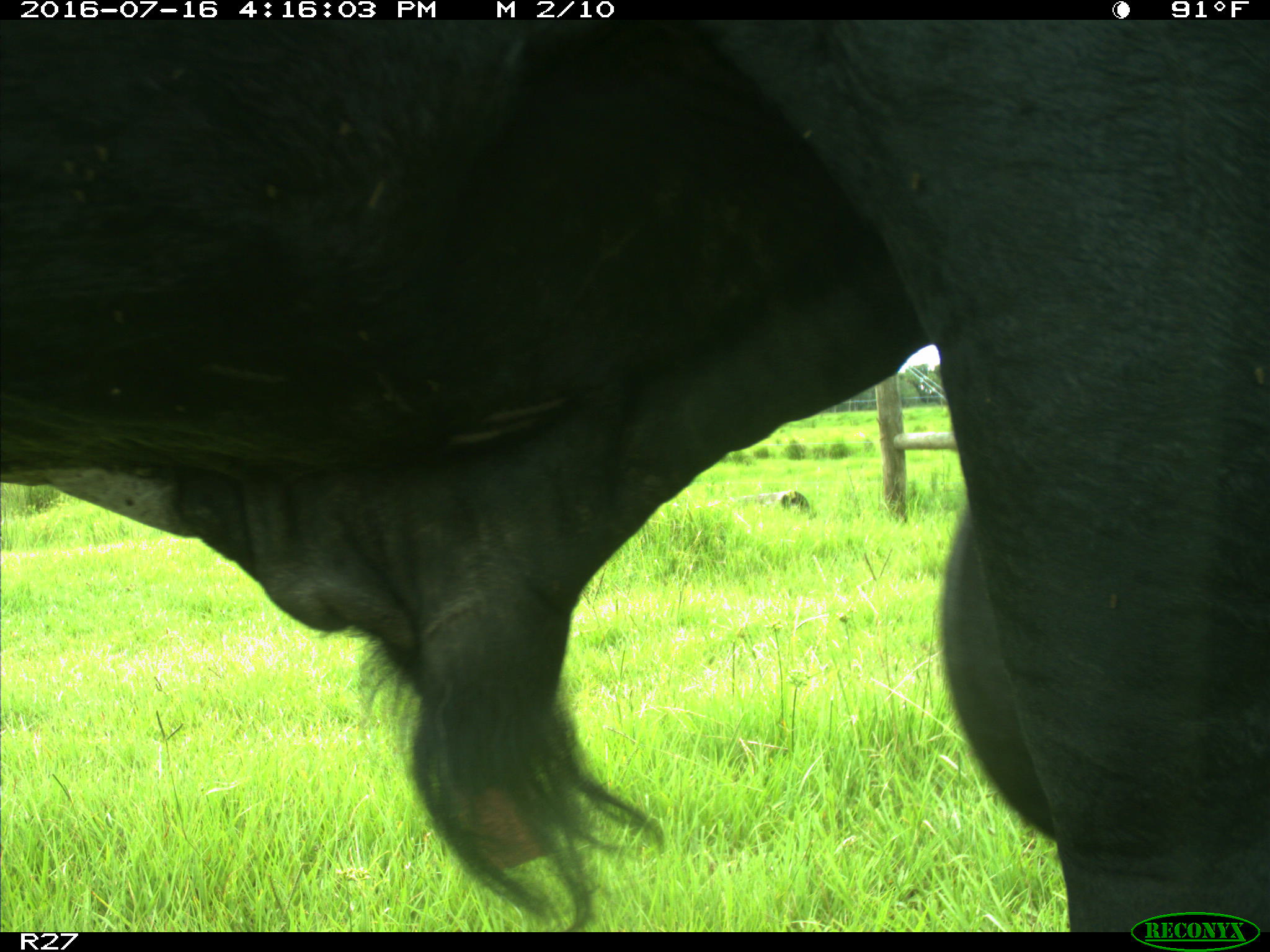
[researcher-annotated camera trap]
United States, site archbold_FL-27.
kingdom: Animalia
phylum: Chordata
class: Mammalia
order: Artiodactyla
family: Bovidae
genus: Bos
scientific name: Bos taurus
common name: domestic cow